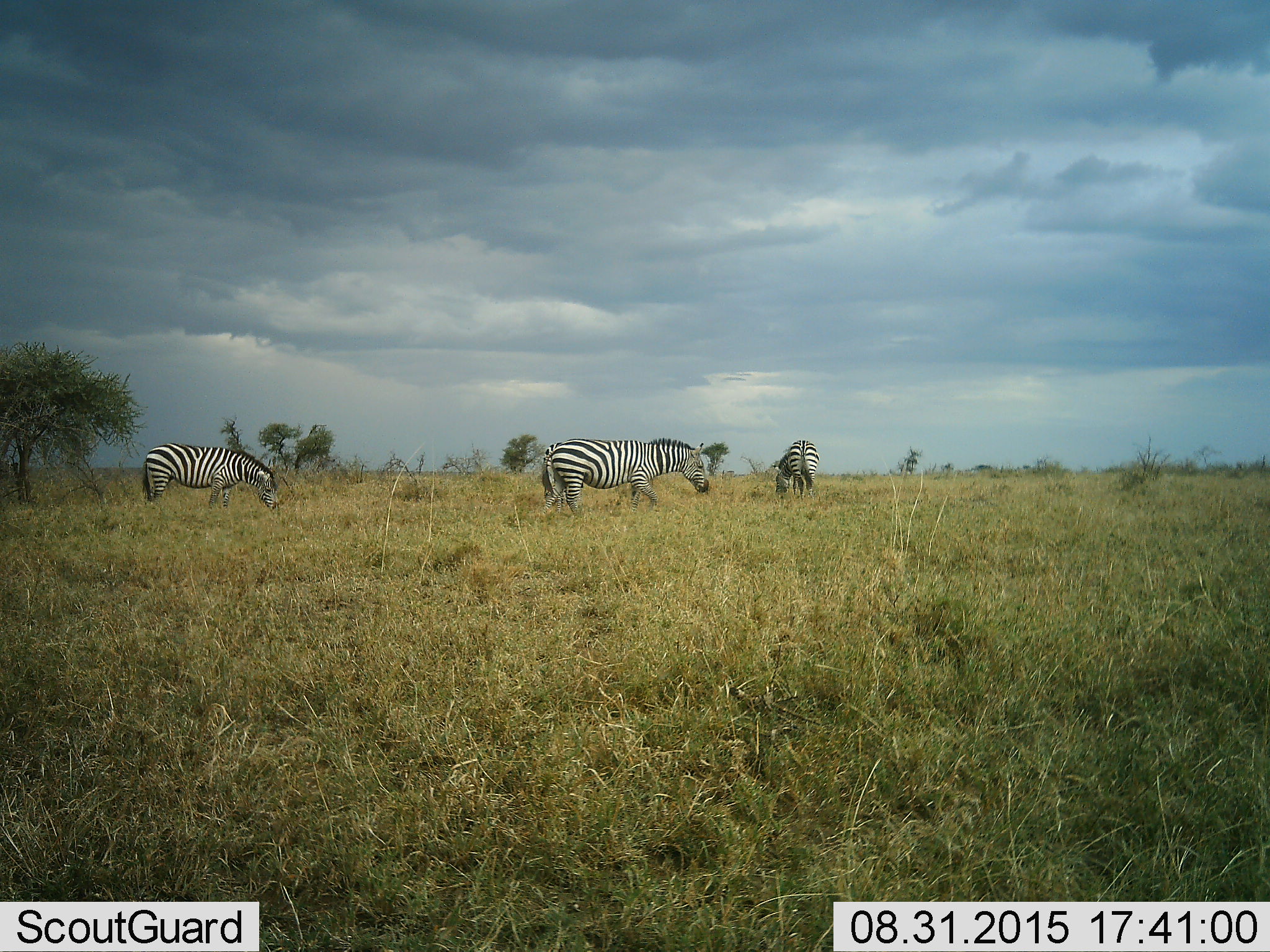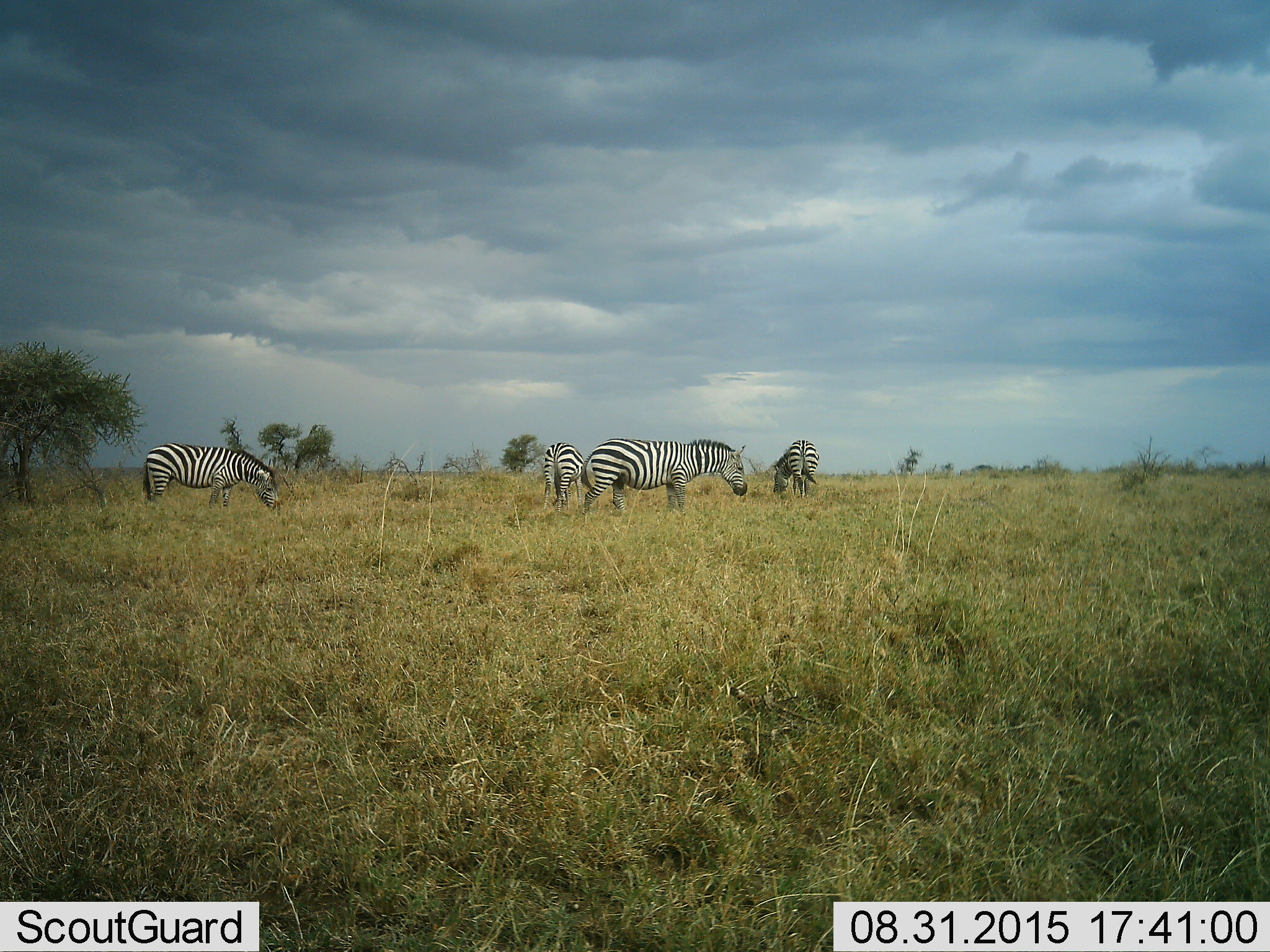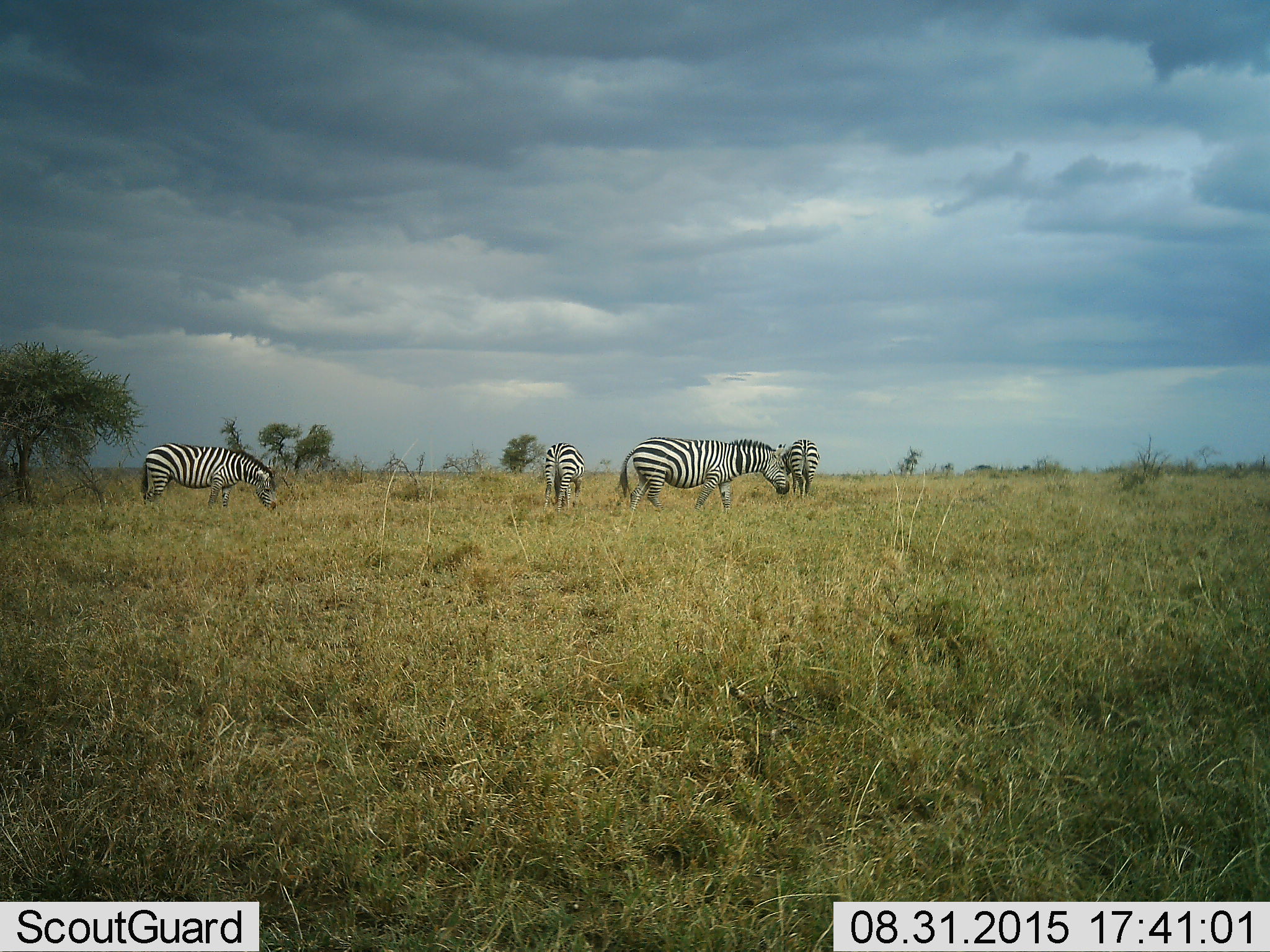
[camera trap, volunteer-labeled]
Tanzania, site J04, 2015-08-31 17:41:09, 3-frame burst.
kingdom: Animalia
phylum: Chordata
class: Mammalia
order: Perissodactyla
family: Equidae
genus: Equus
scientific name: Equus quagga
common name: plains zebra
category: zebra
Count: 4.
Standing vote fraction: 80%.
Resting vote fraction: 0%.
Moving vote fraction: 90%.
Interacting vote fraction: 0%.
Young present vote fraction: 0%.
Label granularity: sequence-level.